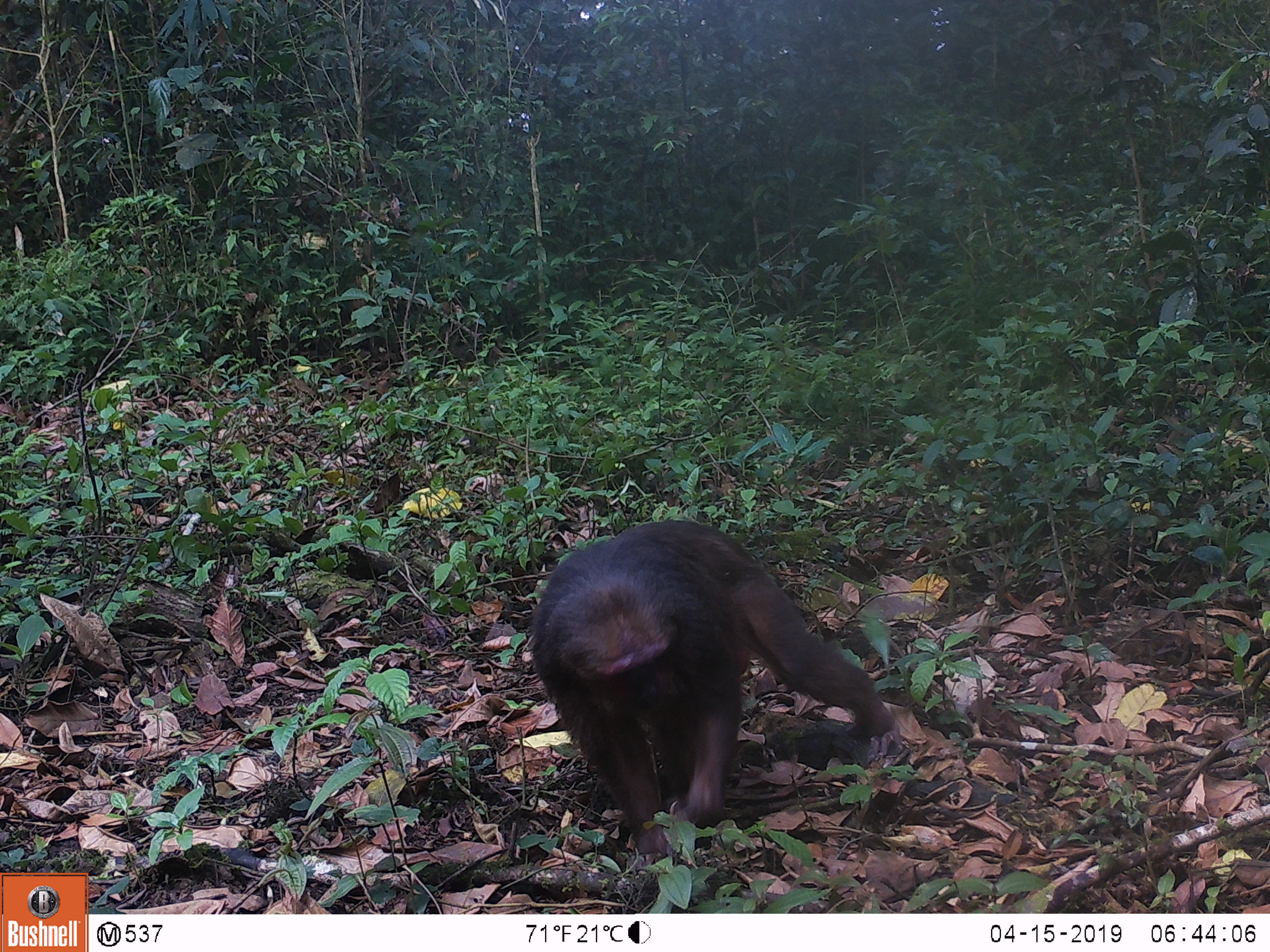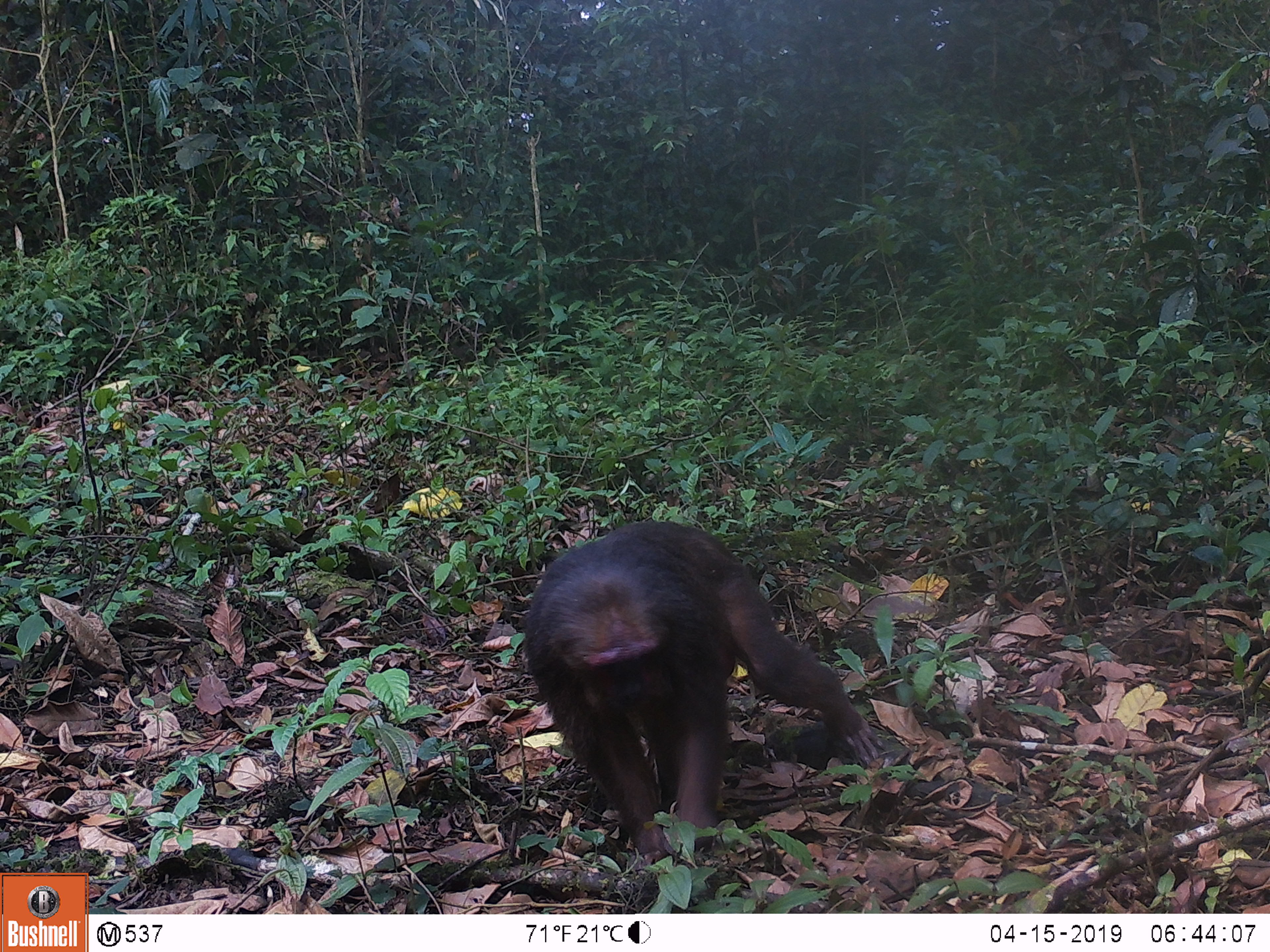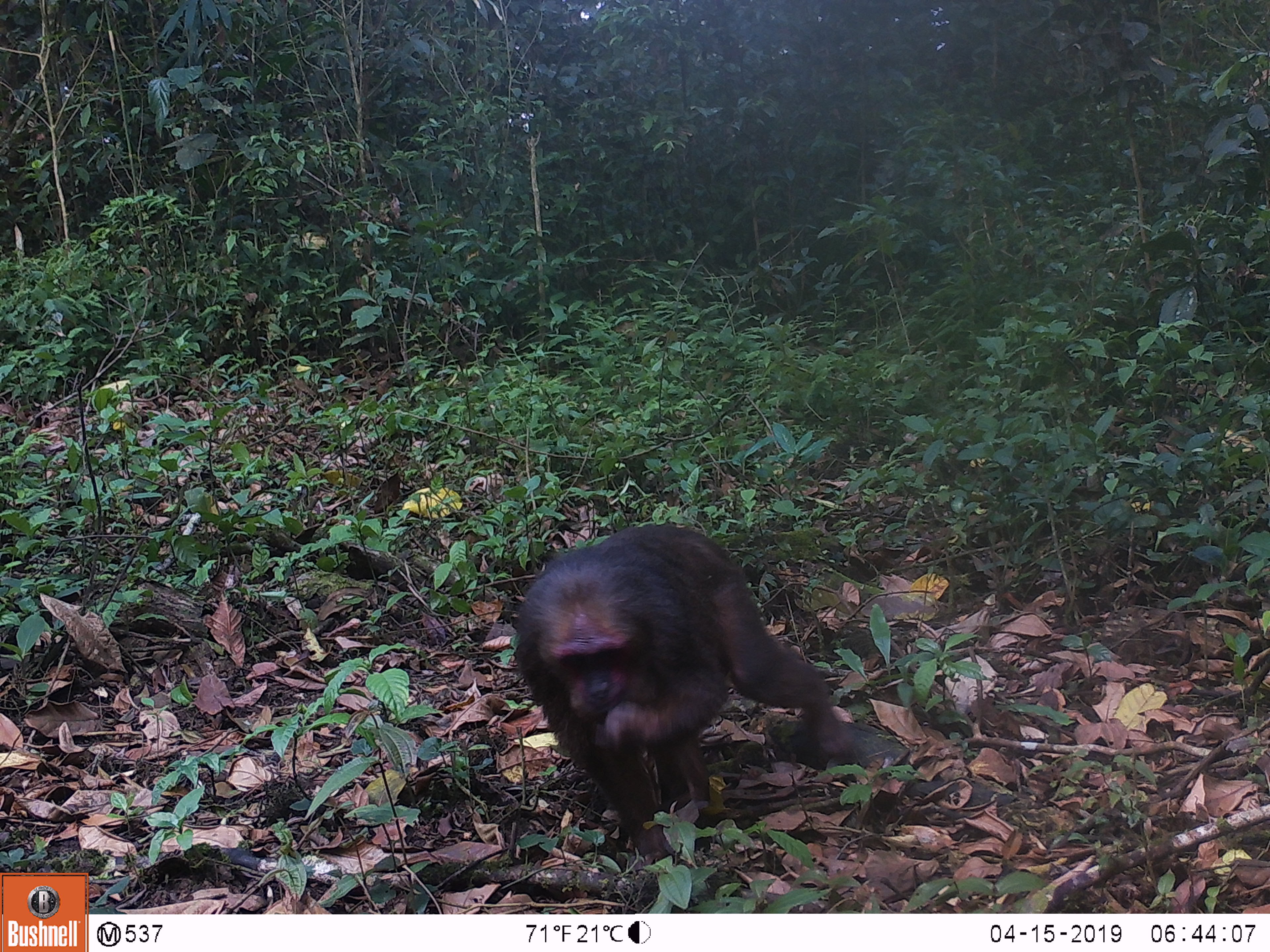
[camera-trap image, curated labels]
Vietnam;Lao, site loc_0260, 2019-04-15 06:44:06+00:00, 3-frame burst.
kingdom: Animalia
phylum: Chordata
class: Mammalia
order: Primates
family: Cercopithecidae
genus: Macaca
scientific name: Macaca arctoides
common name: stump-tailed macaque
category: stump tailed macaque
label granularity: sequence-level